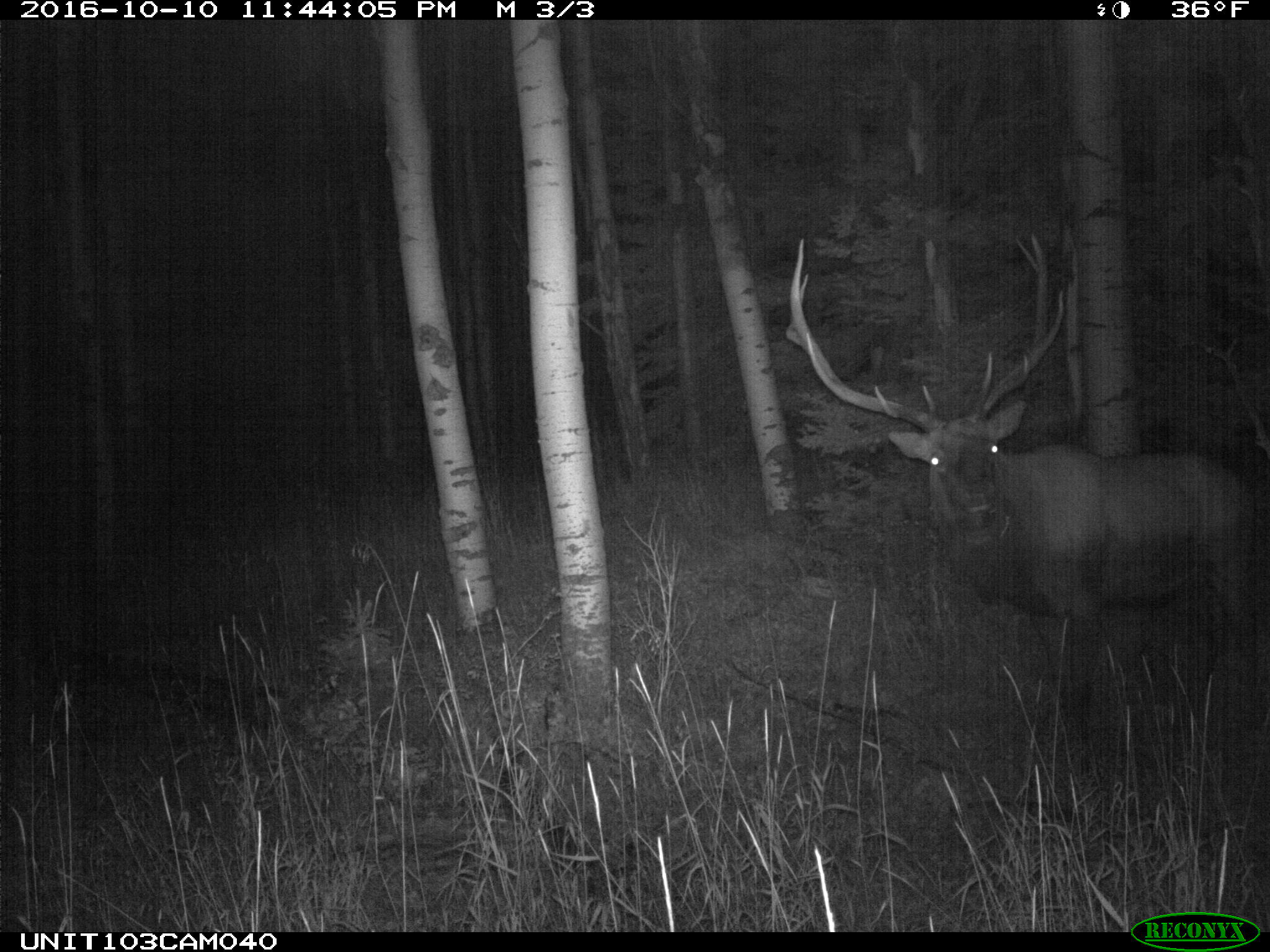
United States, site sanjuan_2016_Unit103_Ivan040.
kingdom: Animalia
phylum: Chordata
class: Mammalia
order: Artiodactyla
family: Cervidae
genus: Cervus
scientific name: Cervus elaphus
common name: red deer